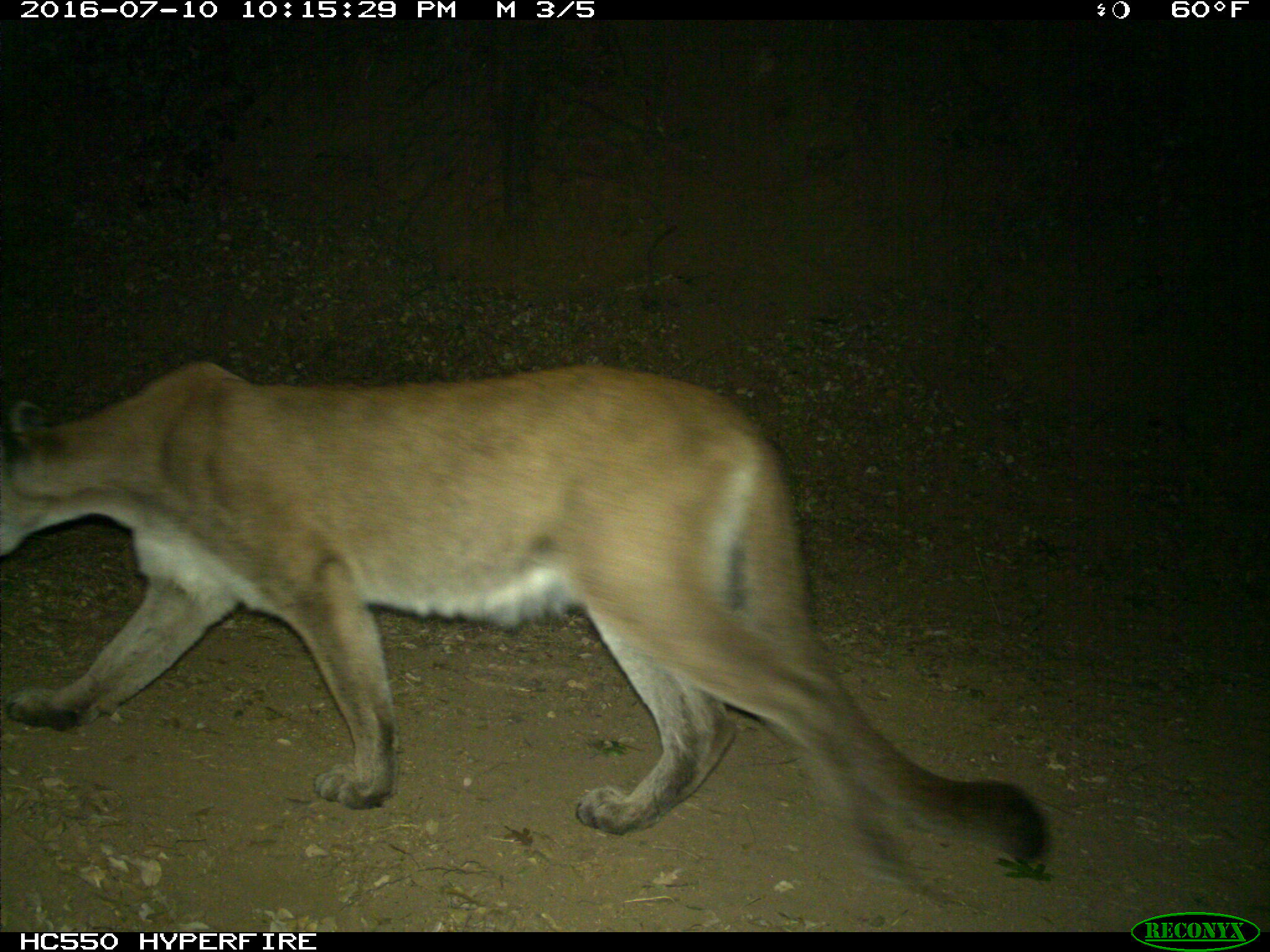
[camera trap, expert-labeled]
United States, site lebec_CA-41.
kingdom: Animalia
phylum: Chordata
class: Mammalia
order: Carnivora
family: Felidae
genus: Puma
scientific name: Puma concolor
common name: mountain lion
Puma concolor (mountain lion).